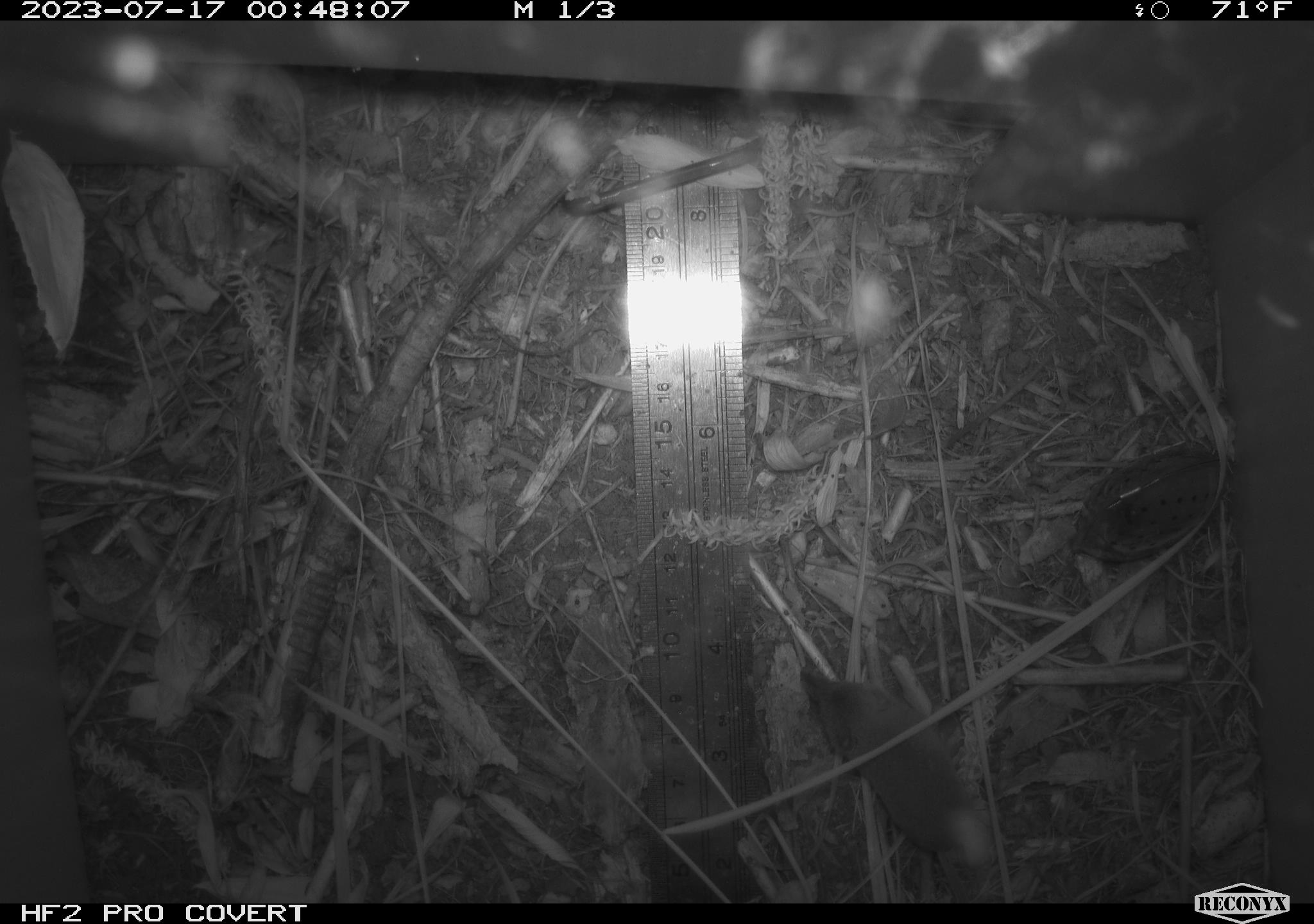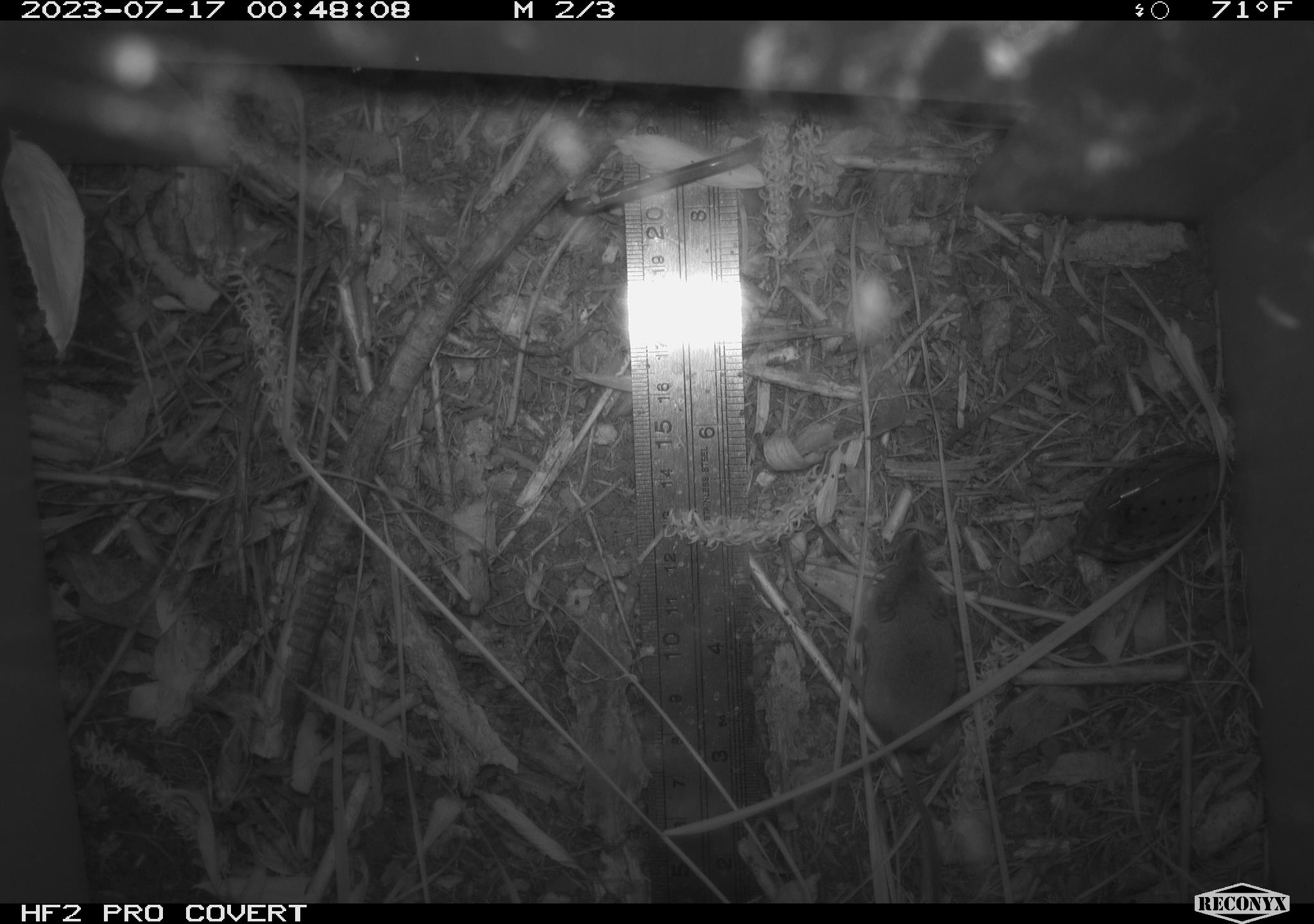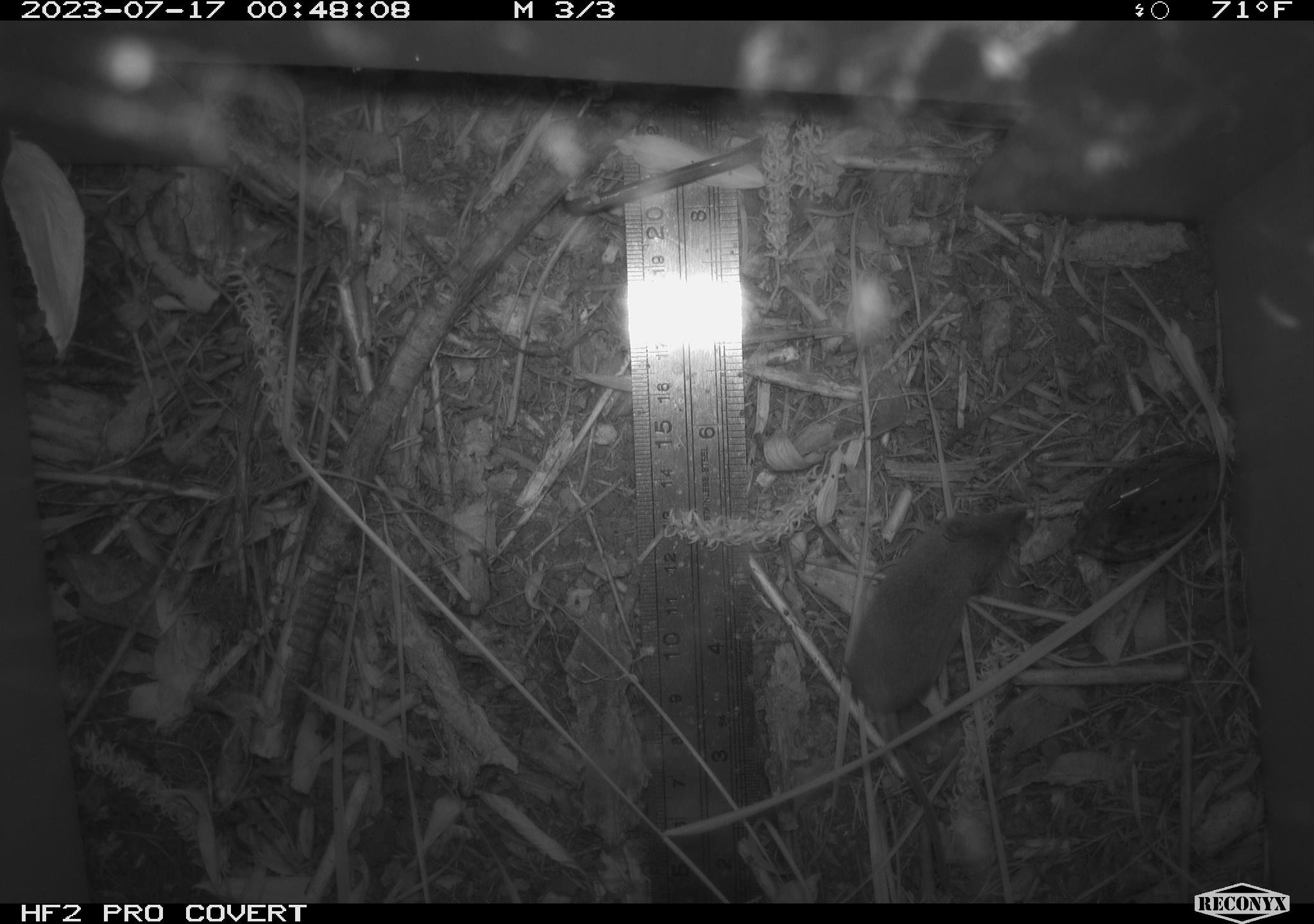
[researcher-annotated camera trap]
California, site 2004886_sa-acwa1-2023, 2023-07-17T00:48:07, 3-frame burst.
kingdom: Animalia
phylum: Chordata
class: Mammalia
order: Eulipotyphla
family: Soricidae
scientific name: Soricidae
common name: shrews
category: soricidae family